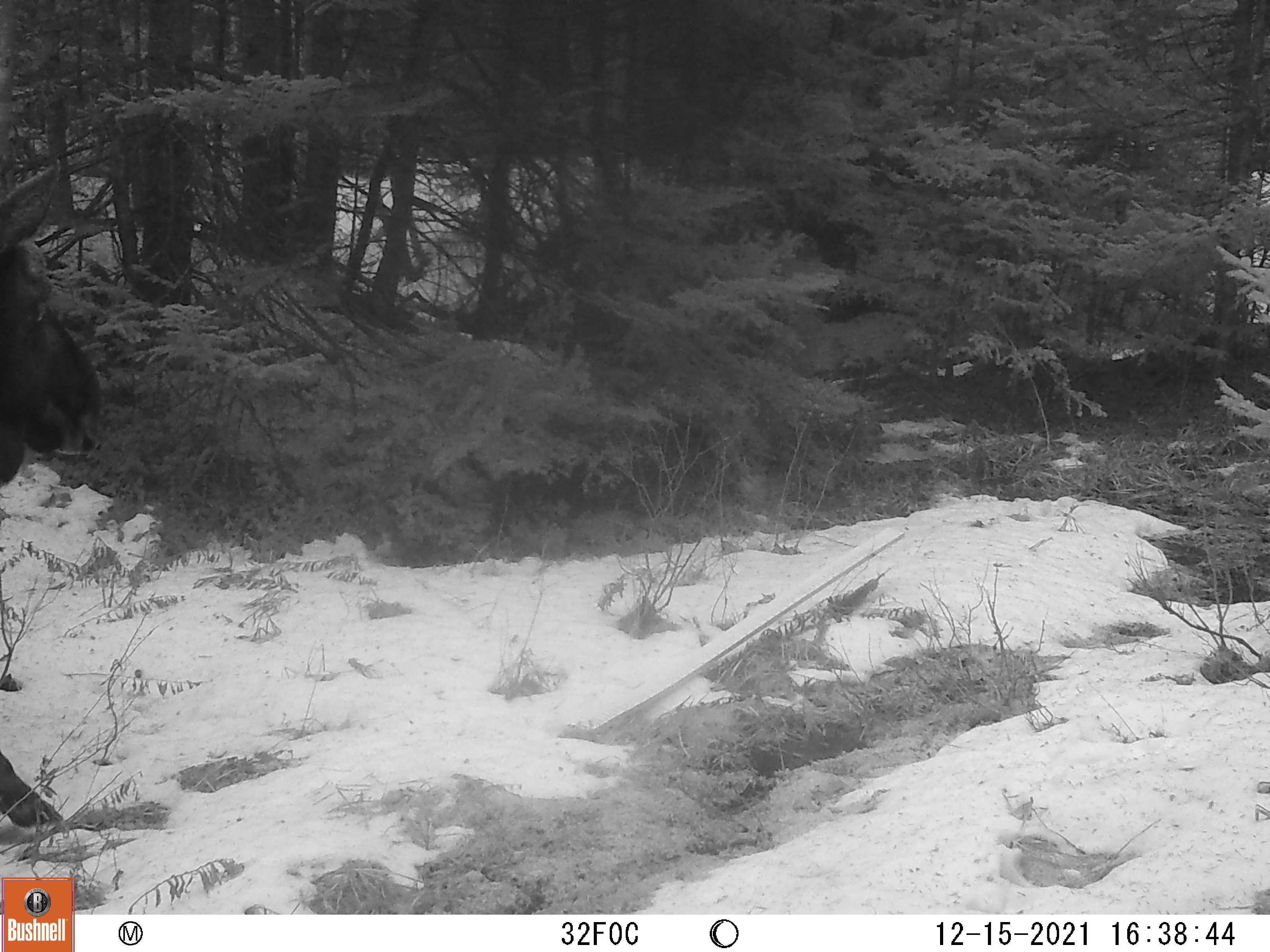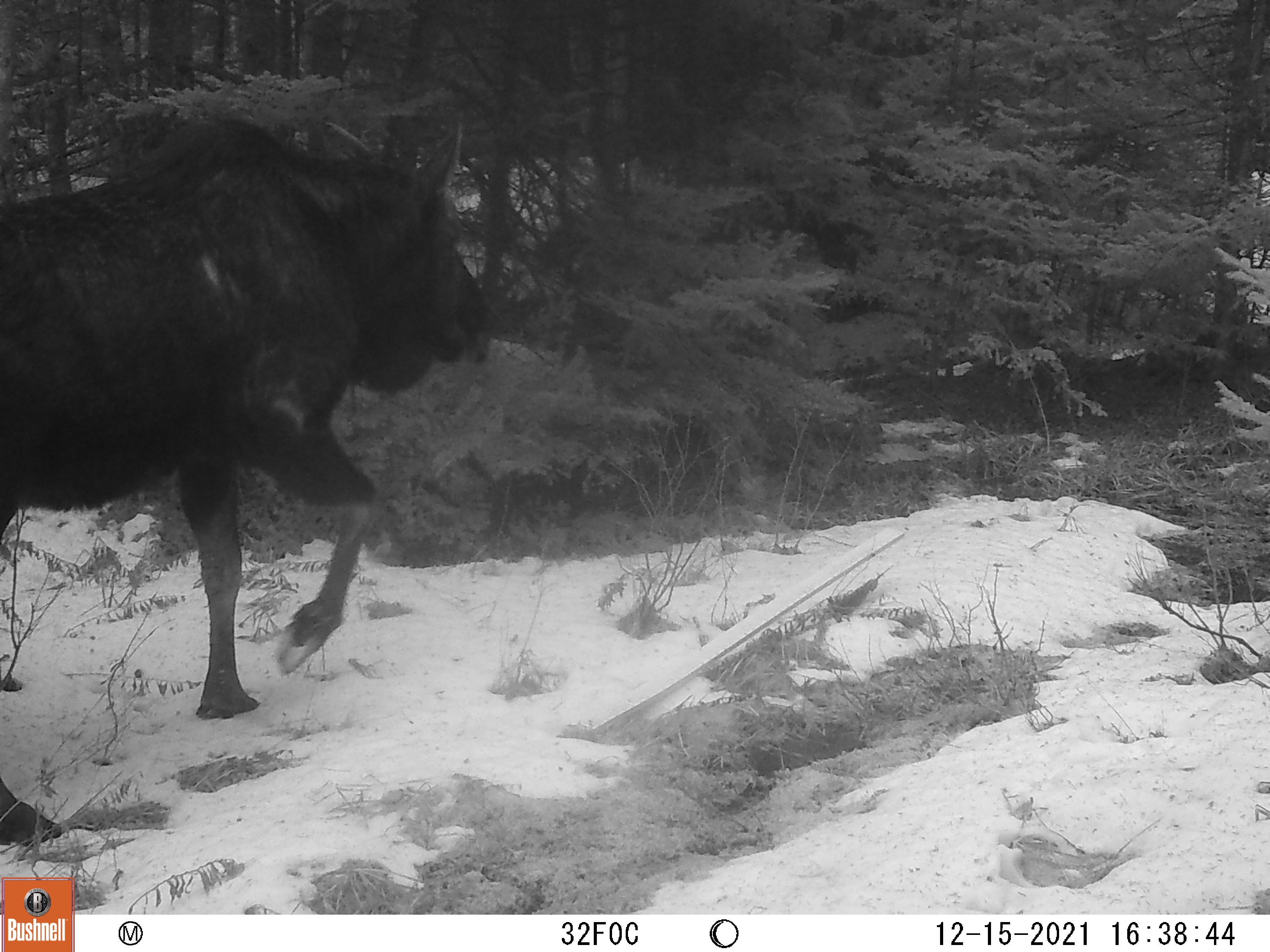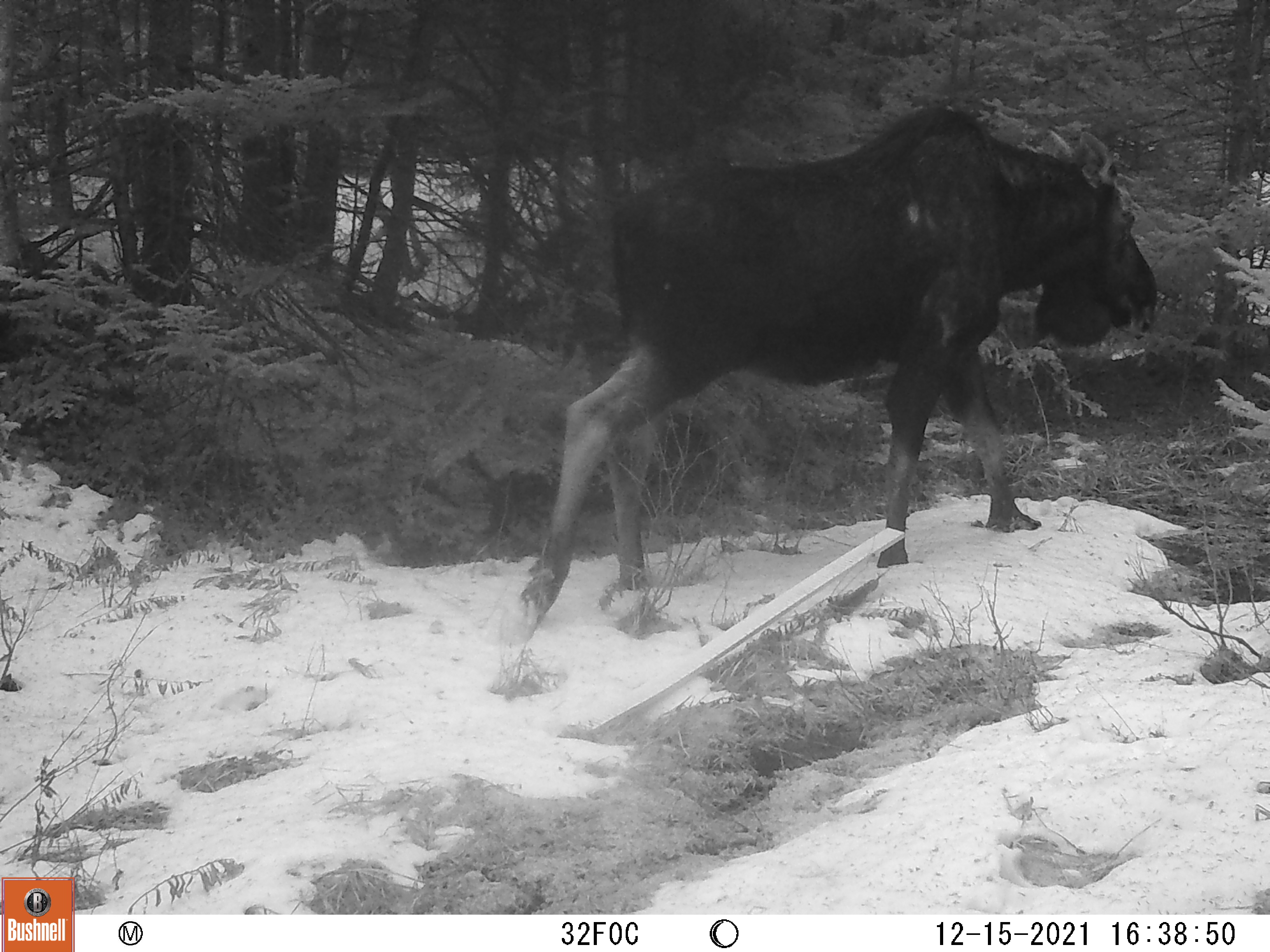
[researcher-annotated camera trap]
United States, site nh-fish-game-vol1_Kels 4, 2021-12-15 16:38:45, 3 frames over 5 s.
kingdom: Animalia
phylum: Chordata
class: Mammalia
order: Artiodactyla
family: Cervidae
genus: Alces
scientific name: Alces alces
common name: moose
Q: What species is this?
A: Moose (Alces alces).